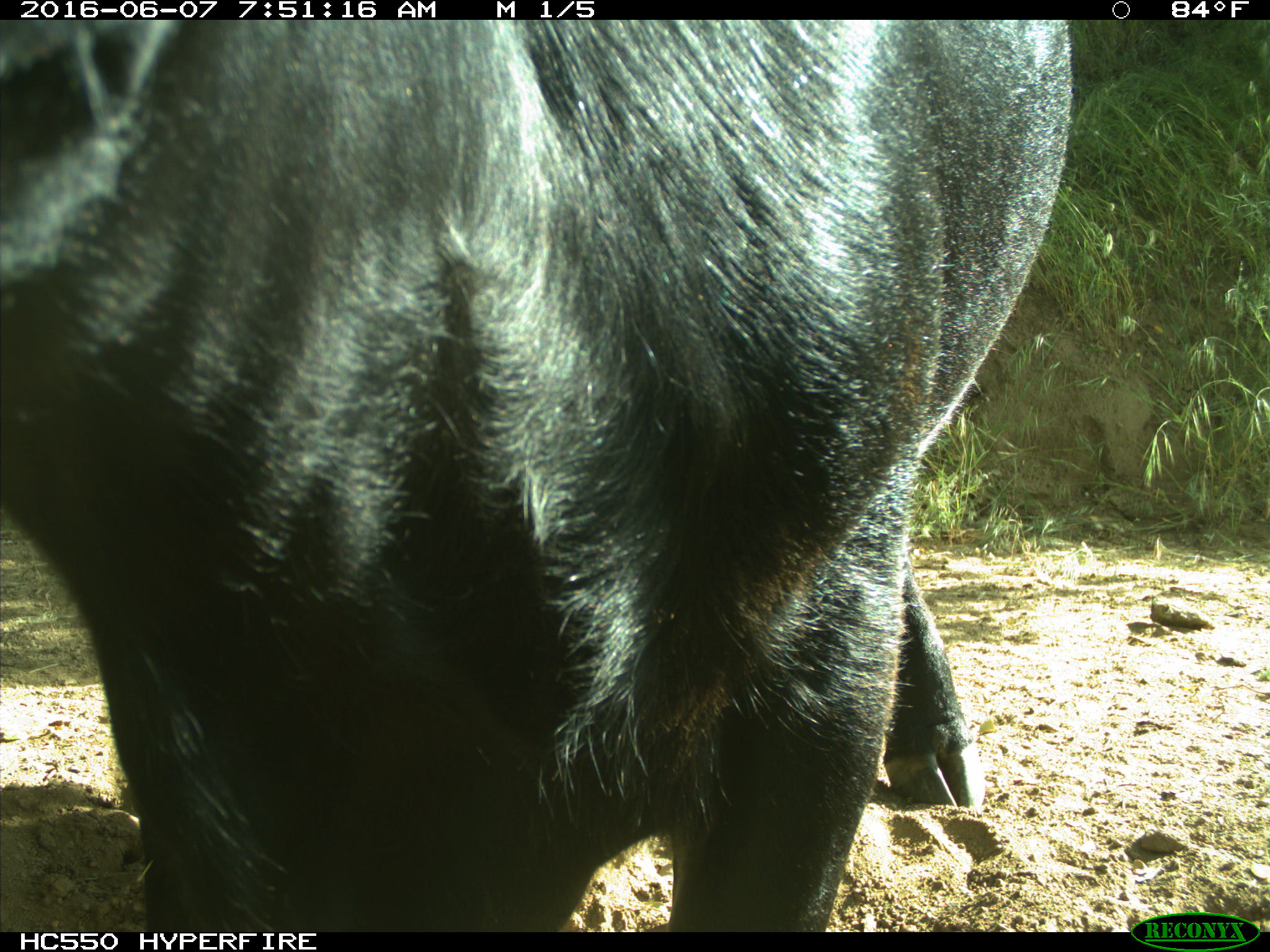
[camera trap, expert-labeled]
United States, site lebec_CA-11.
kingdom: Animalia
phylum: Chordata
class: Mammalia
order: Artiodactyla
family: Bovidae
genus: Bos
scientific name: Bos taurus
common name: domestic cow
Bos taurus (domestic cow).